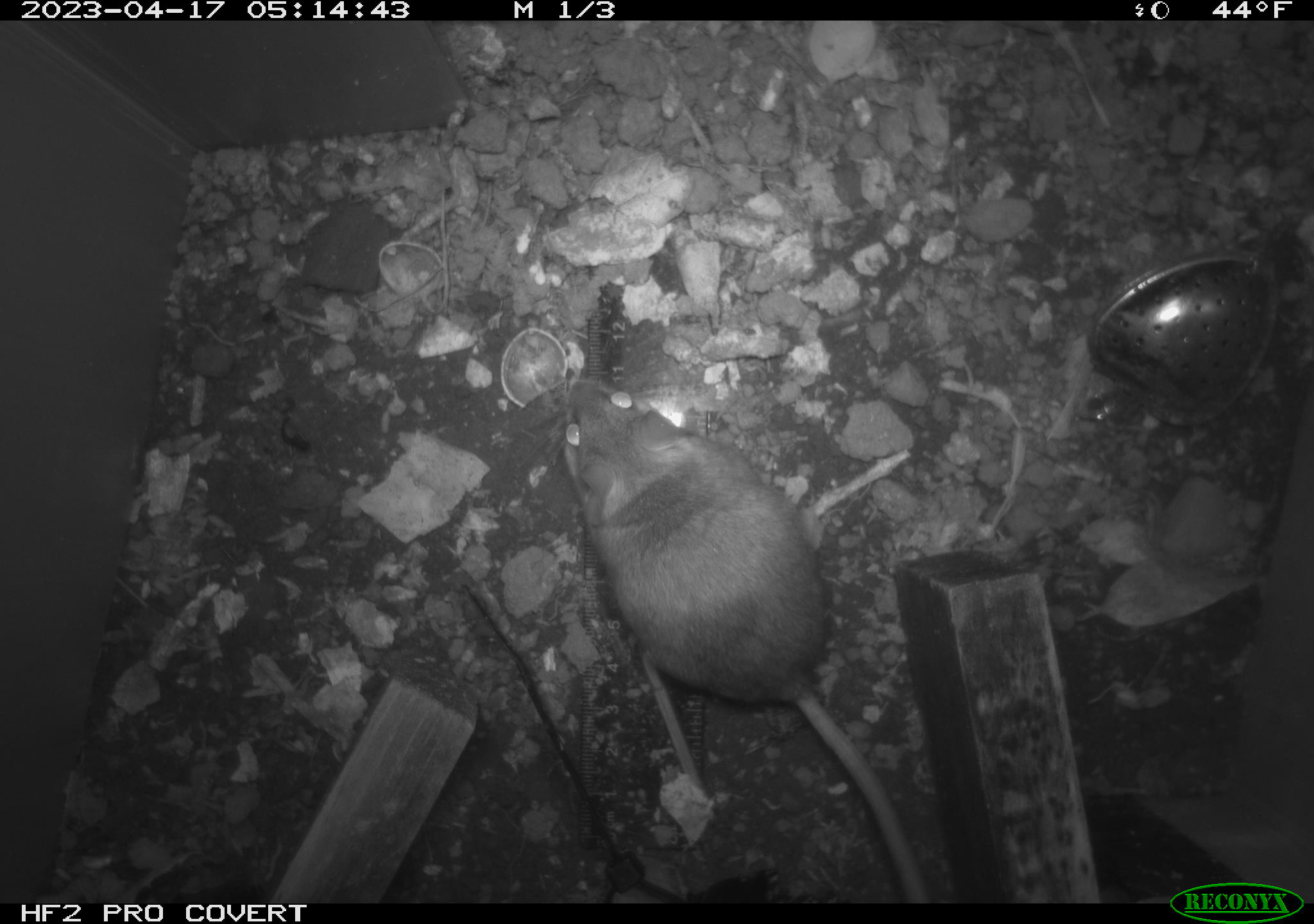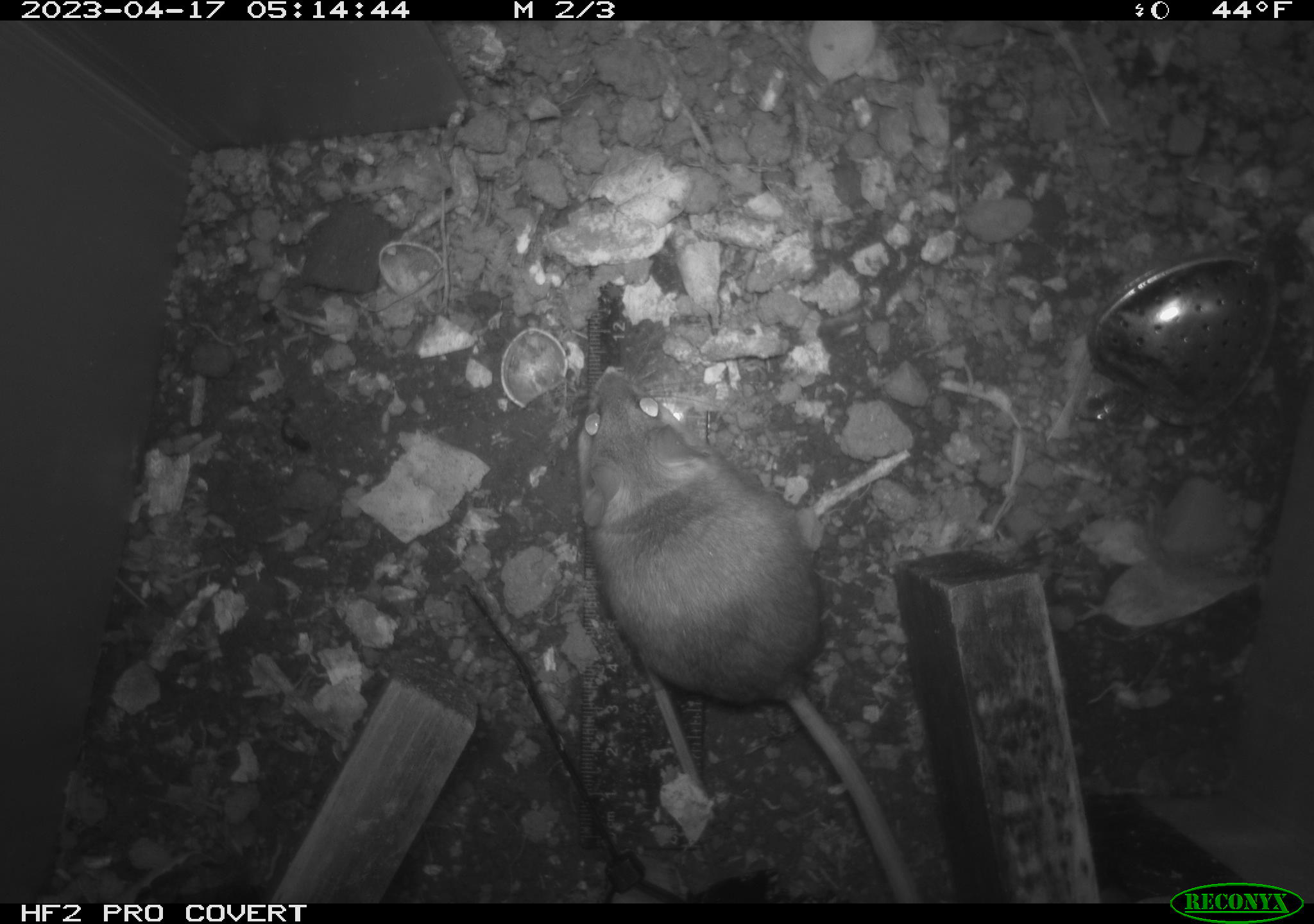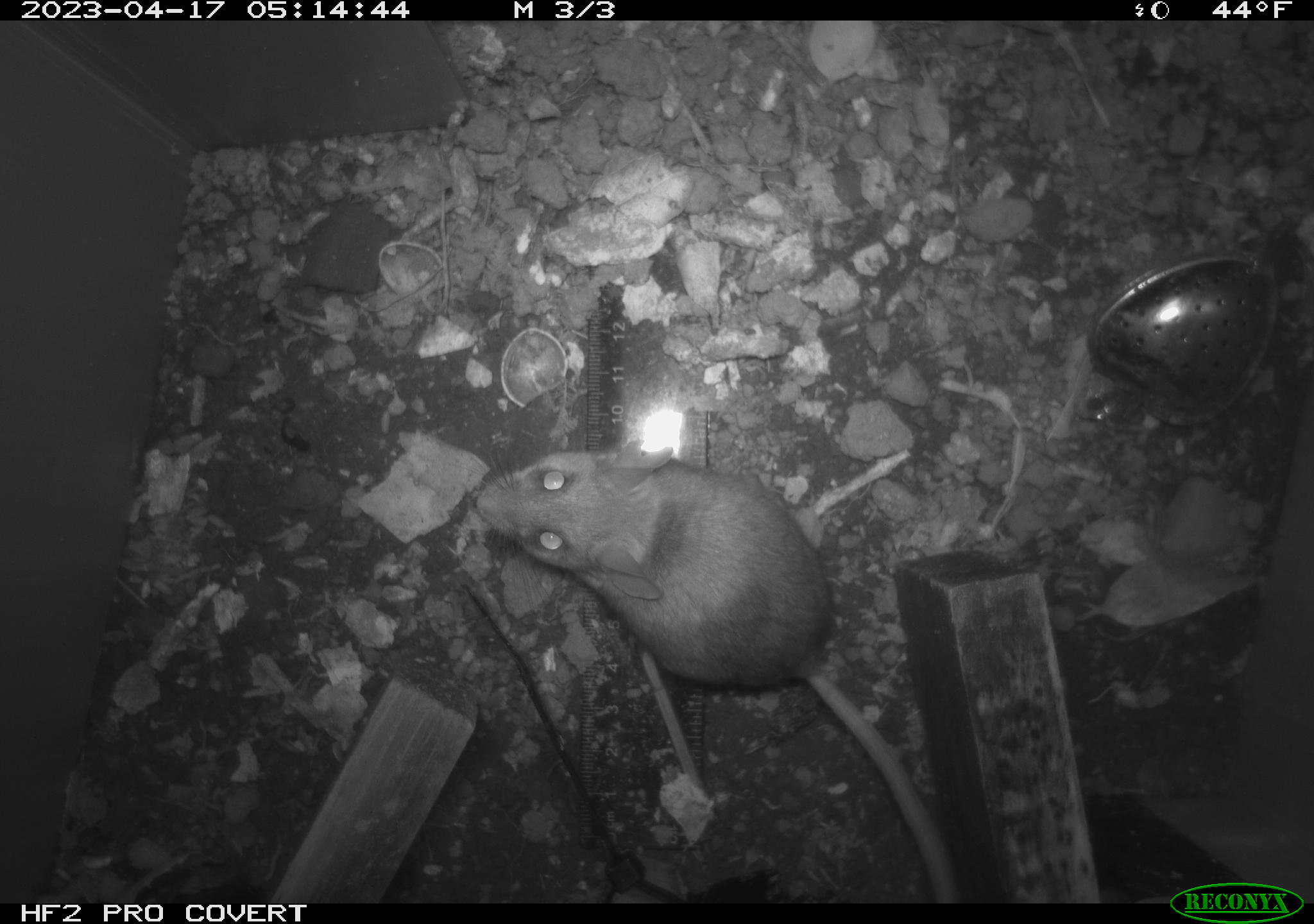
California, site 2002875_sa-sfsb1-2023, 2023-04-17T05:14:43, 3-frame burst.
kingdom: Animalia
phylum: Chordata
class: Mammalia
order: Rodentia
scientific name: Rodentia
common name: mouse species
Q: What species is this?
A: Mouse species (Rodentia).